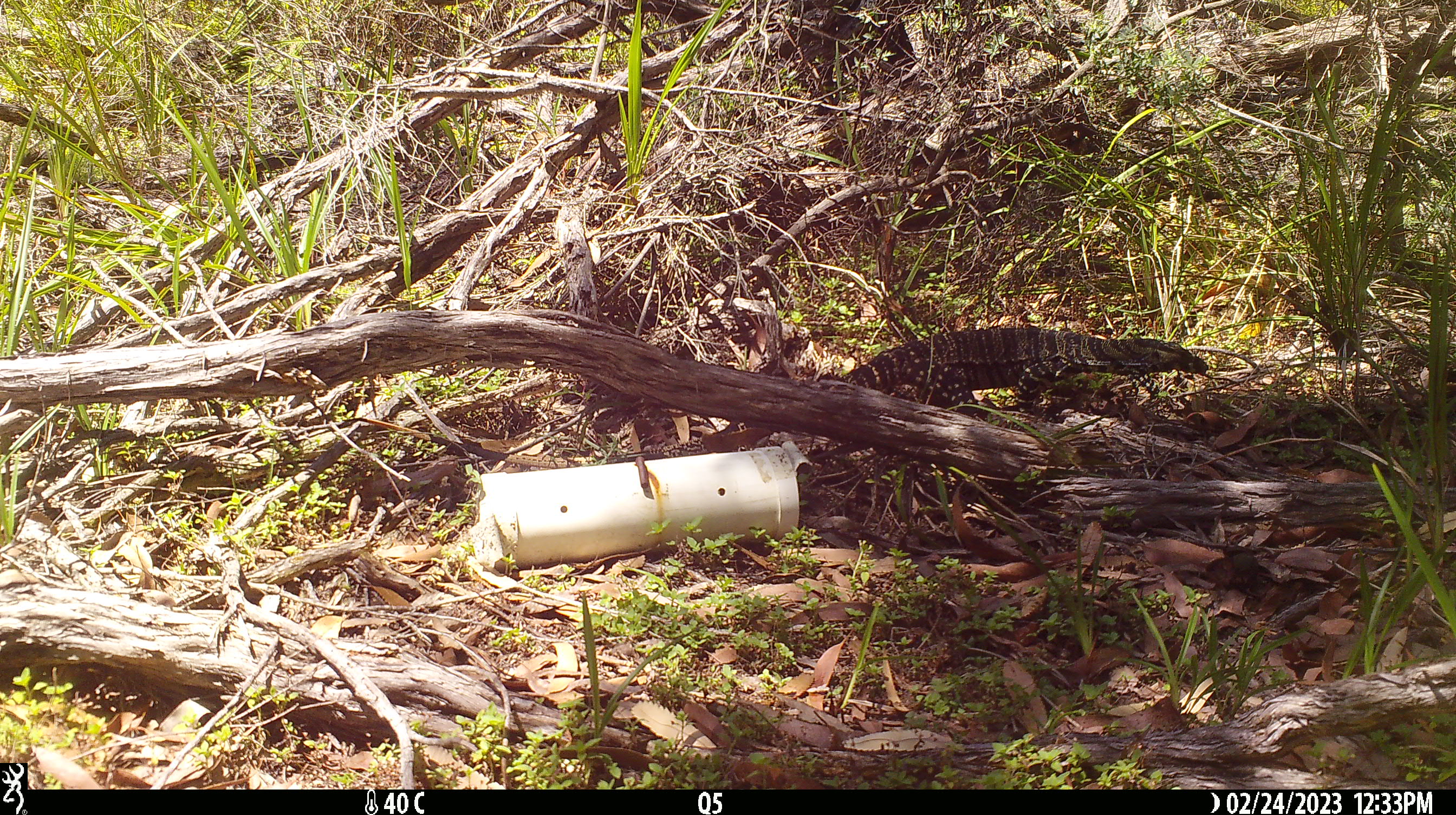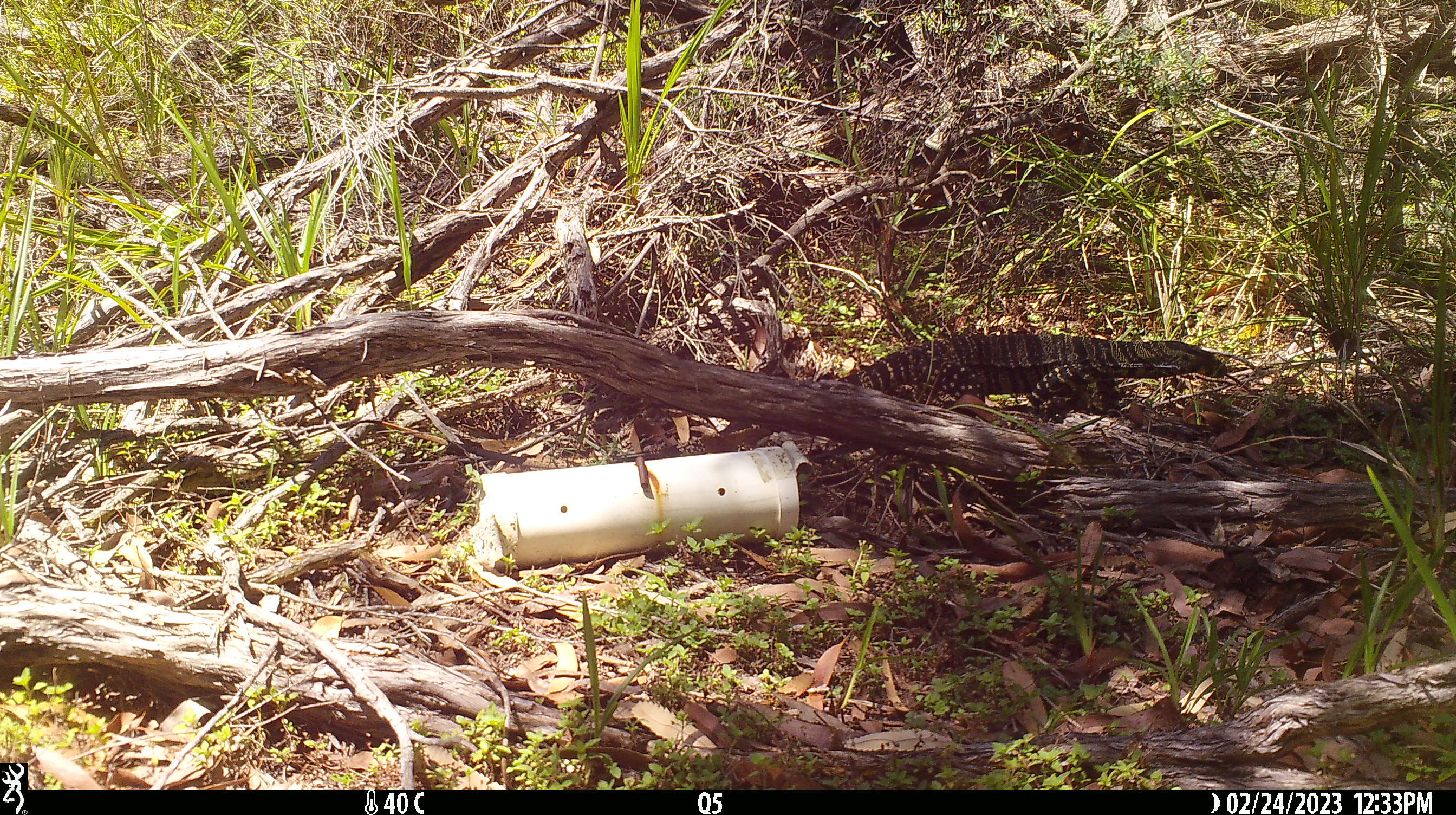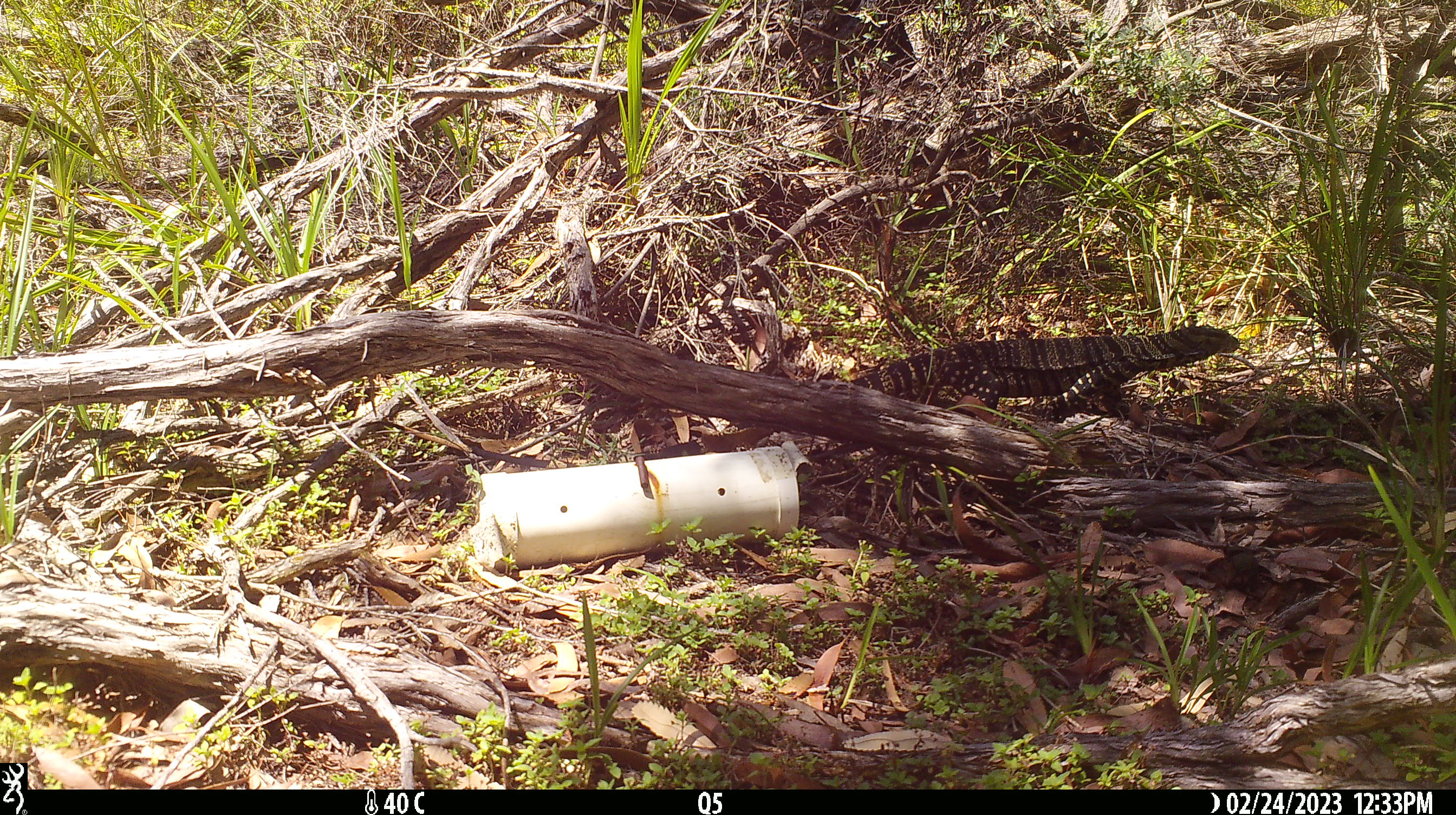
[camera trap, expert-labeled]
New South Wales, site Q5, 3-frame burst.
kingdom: Animalia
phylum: Chordata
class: Reptilia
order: Squamata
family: Varanidae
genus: Varanus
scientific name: Varanus varius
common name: lace monitor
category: goanna